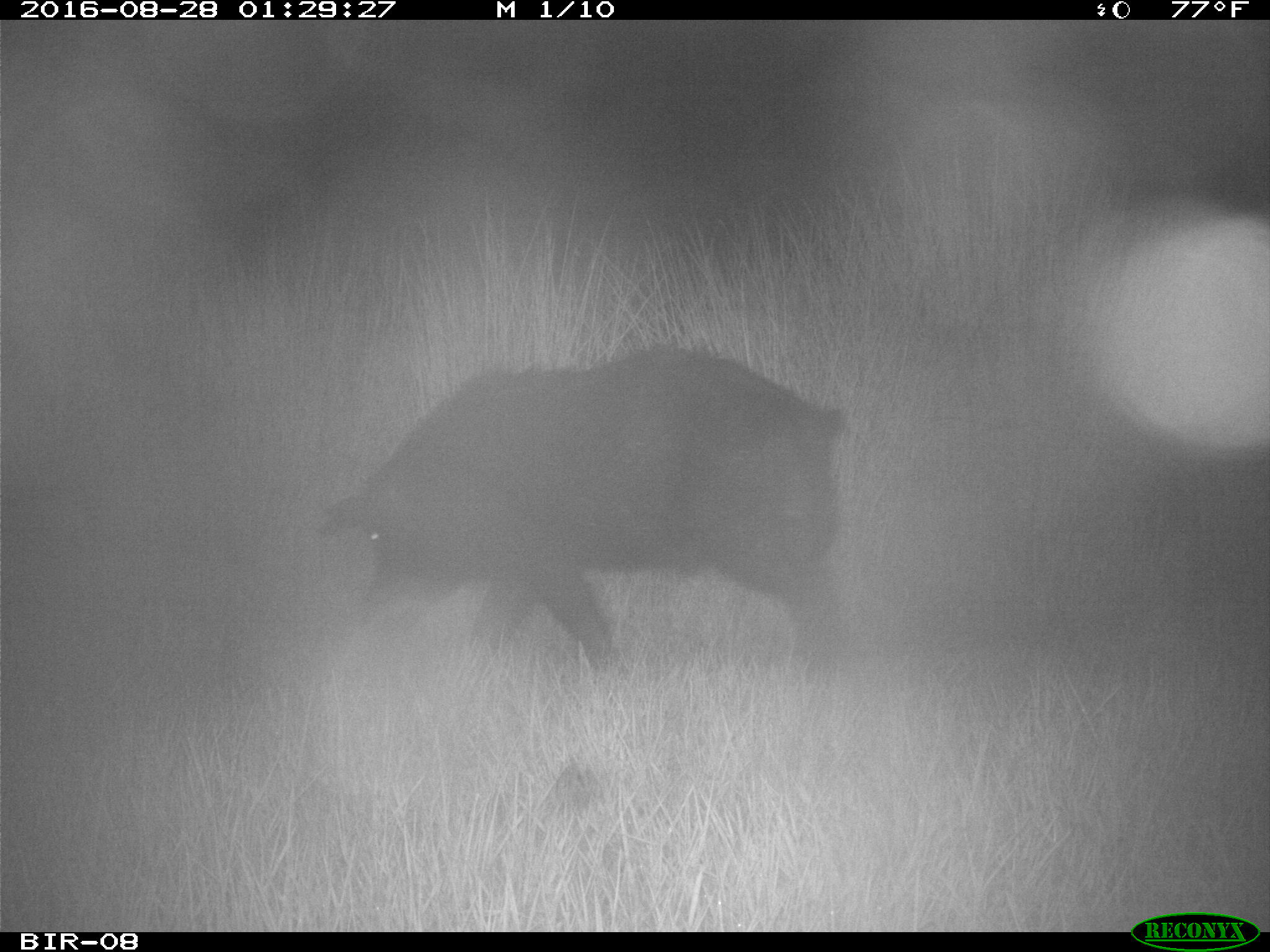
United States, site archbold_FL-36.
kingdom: Animalia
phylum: Chordata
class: Mammalia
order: Artiodactyla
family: Suidae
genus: Sus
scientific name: Sus scrofa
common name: wild boar